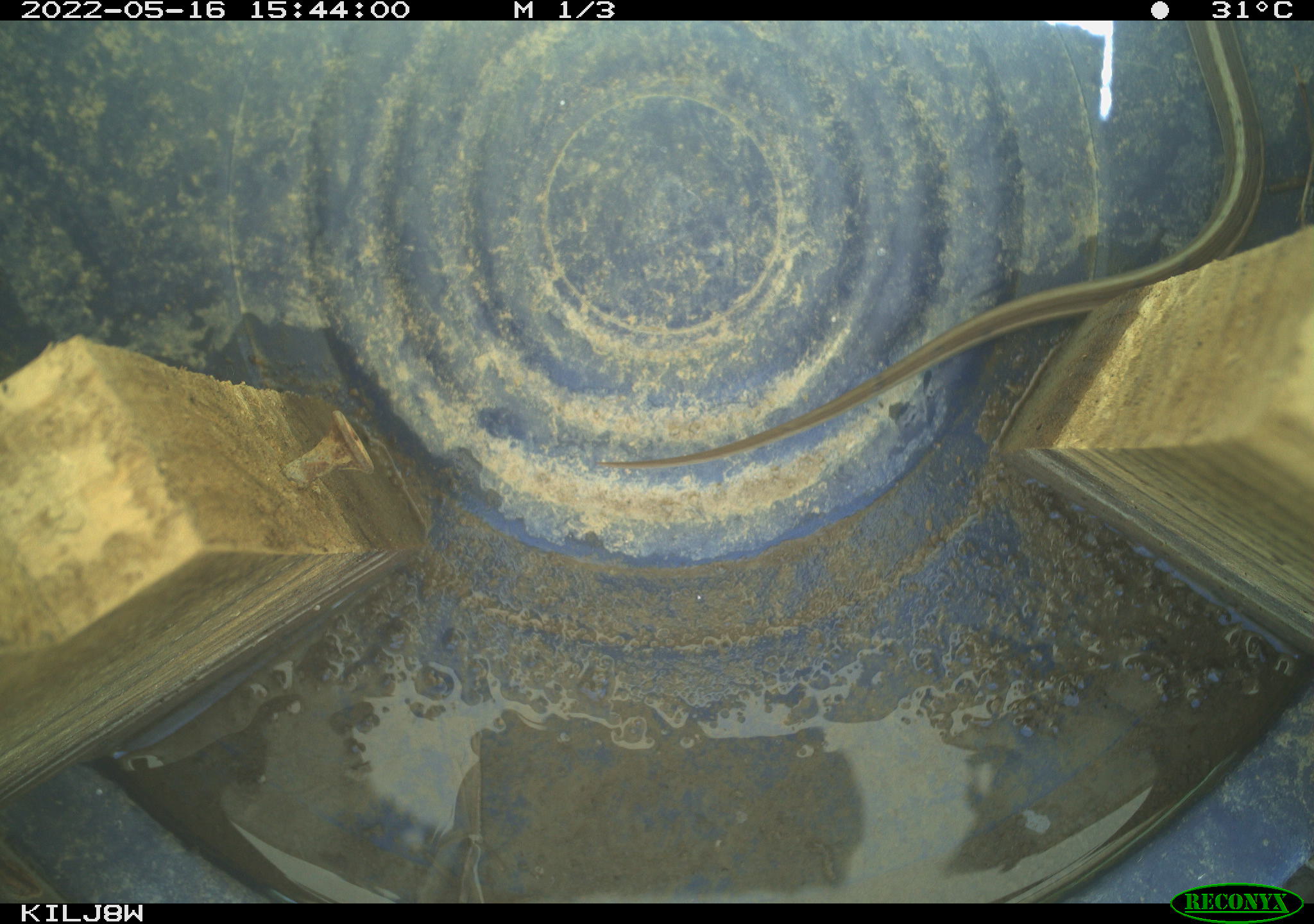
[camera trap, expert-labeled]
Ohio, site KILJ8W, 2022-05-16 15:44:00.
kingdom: Animalia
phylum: Chordata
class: Reptilia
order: Squamata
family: Colubridae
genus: Thamnophis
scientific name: Thamnophis sirtalis sirtalis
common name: eastern gartersnake